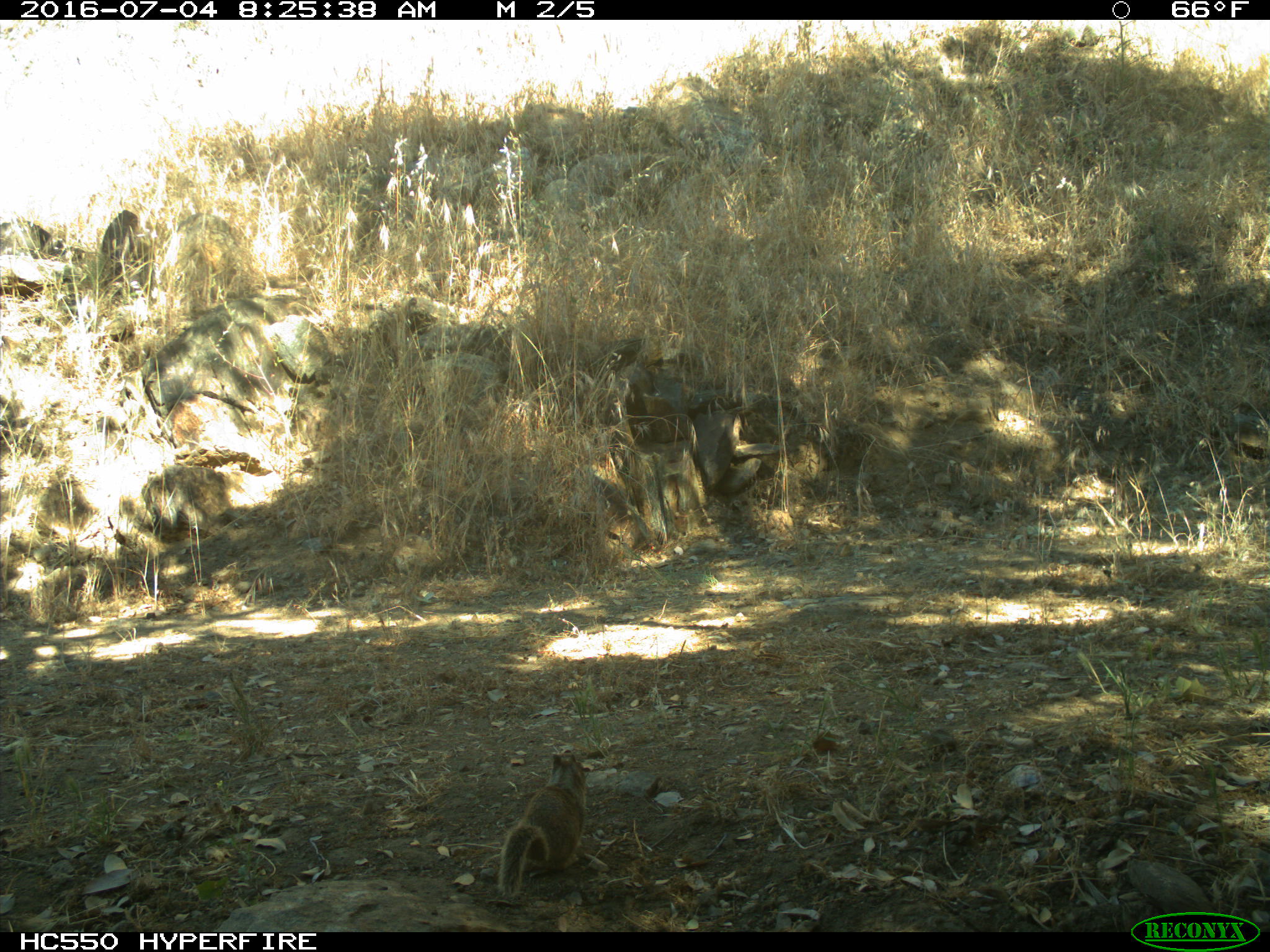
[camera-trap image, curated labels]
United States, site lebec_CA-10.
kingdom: Animalia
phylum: Chordata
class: Mammalia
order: Rodentia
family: Sciuridae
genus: Otospermophilus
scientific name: Otospermophilus beecheyi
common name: california ground squirrel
Otospermophilus beecheyi (california ground squirrel).